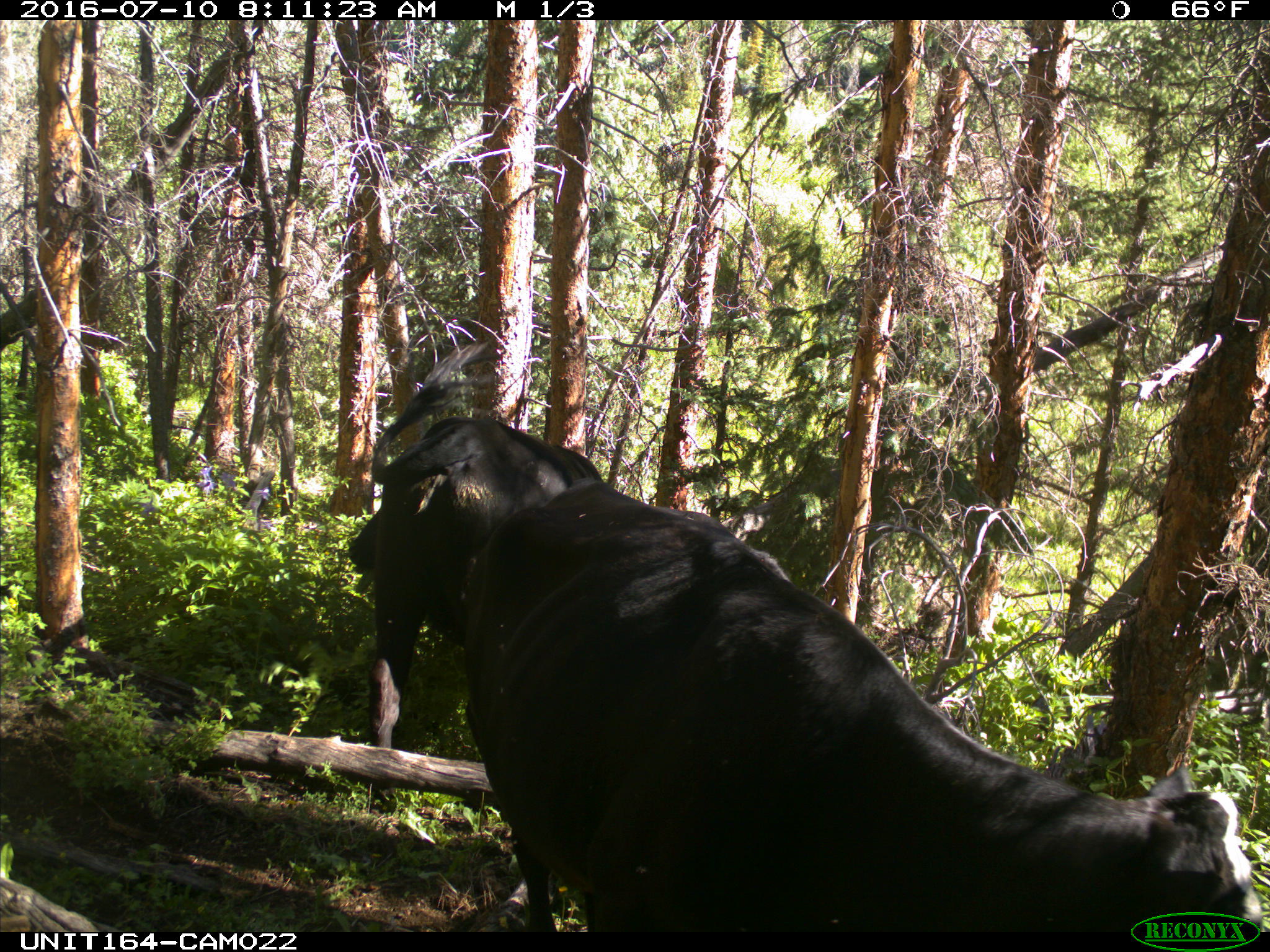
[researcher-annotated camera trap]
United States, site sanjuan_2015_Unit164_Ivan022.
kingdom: Animalia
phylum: Chordata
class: Mammalia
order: Artiodactyla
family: Bovidae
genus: Bos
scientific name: Bos taurus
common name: domestic cow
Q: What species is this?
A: Bos taurus (domestic cow).